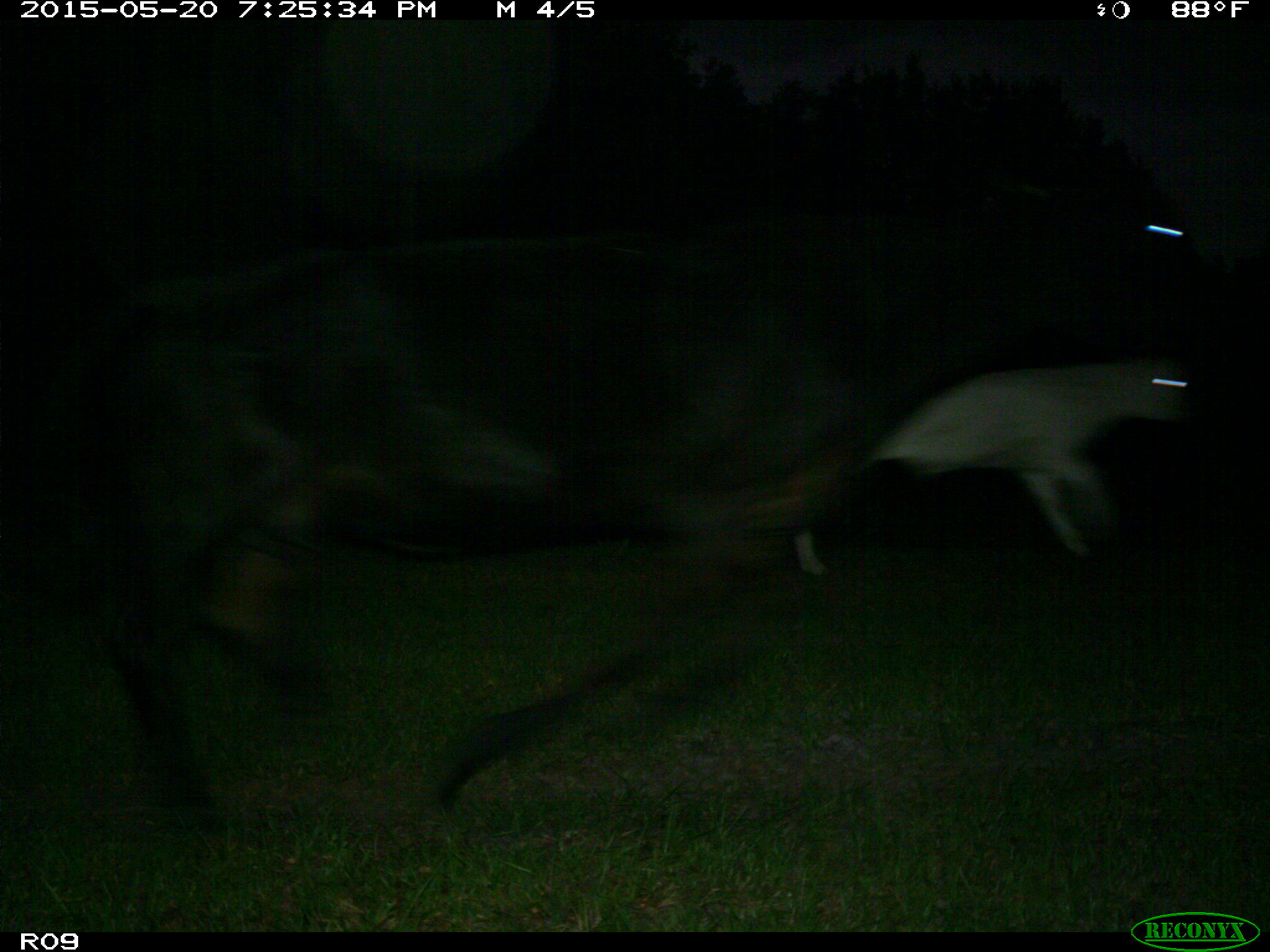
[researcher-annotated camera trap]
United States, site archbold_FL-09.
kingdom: Animalia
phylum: Chordata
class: Mammalia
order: Artiodactyla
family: Bovidae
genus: Bos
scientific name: Bos taurus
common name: domestic cow